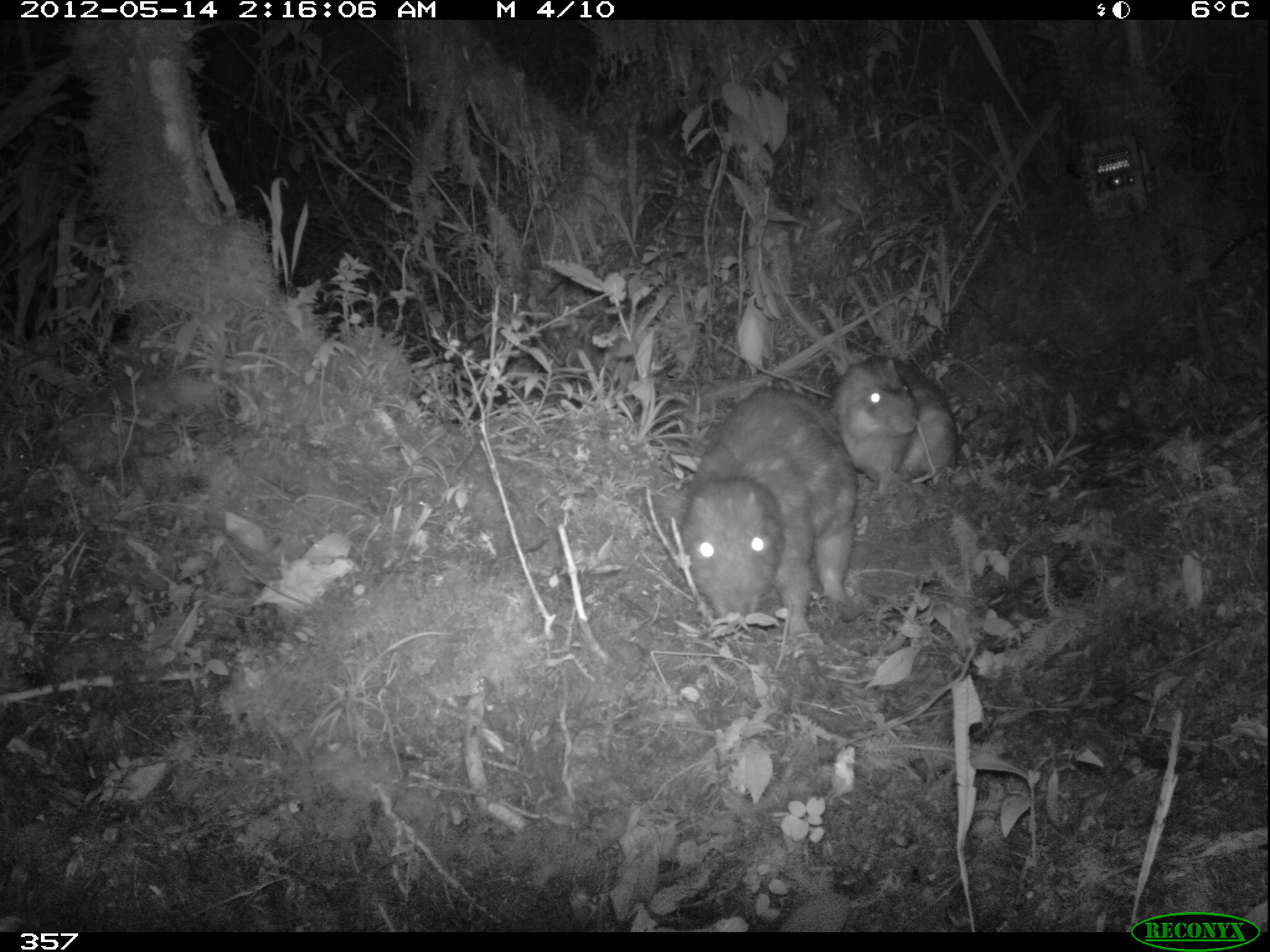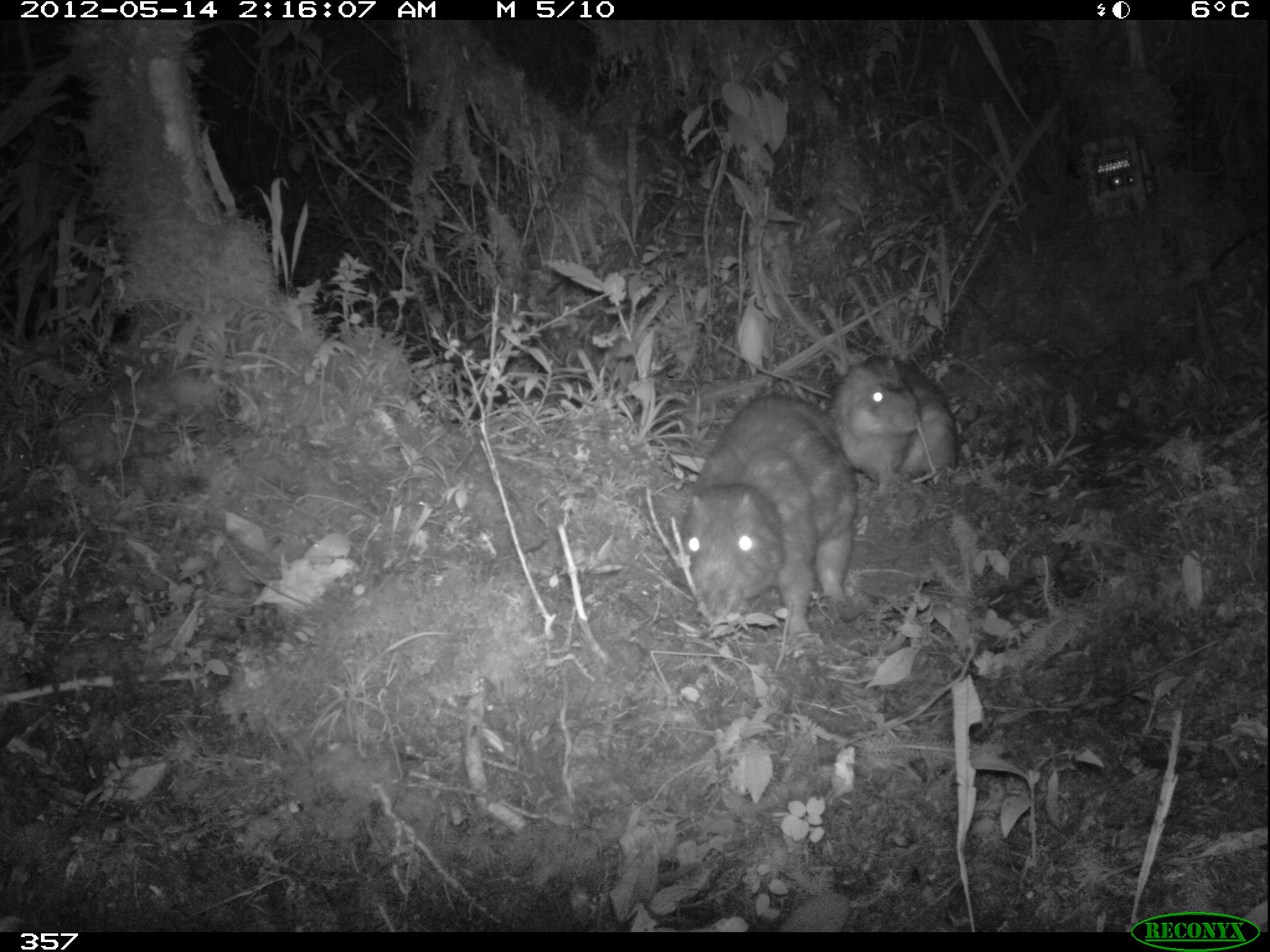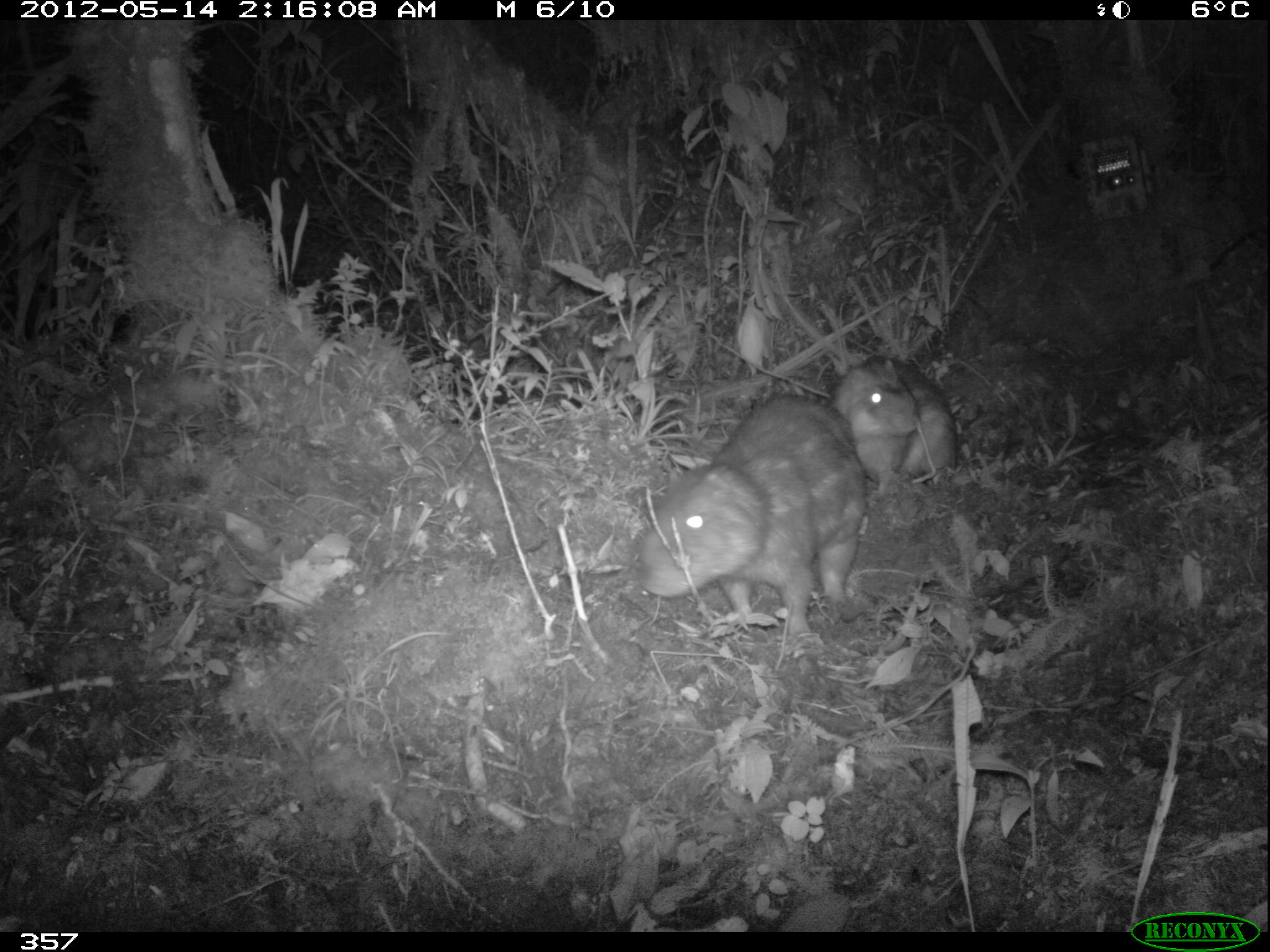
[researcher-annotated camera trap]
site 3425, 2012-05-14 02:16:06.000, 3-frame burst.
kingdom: Animalia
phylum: Chordata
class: Mammalia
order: Rodentia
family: Cuniculidae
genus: Cuniculus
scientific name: Cuniculus taczanowskii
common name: mountain paca